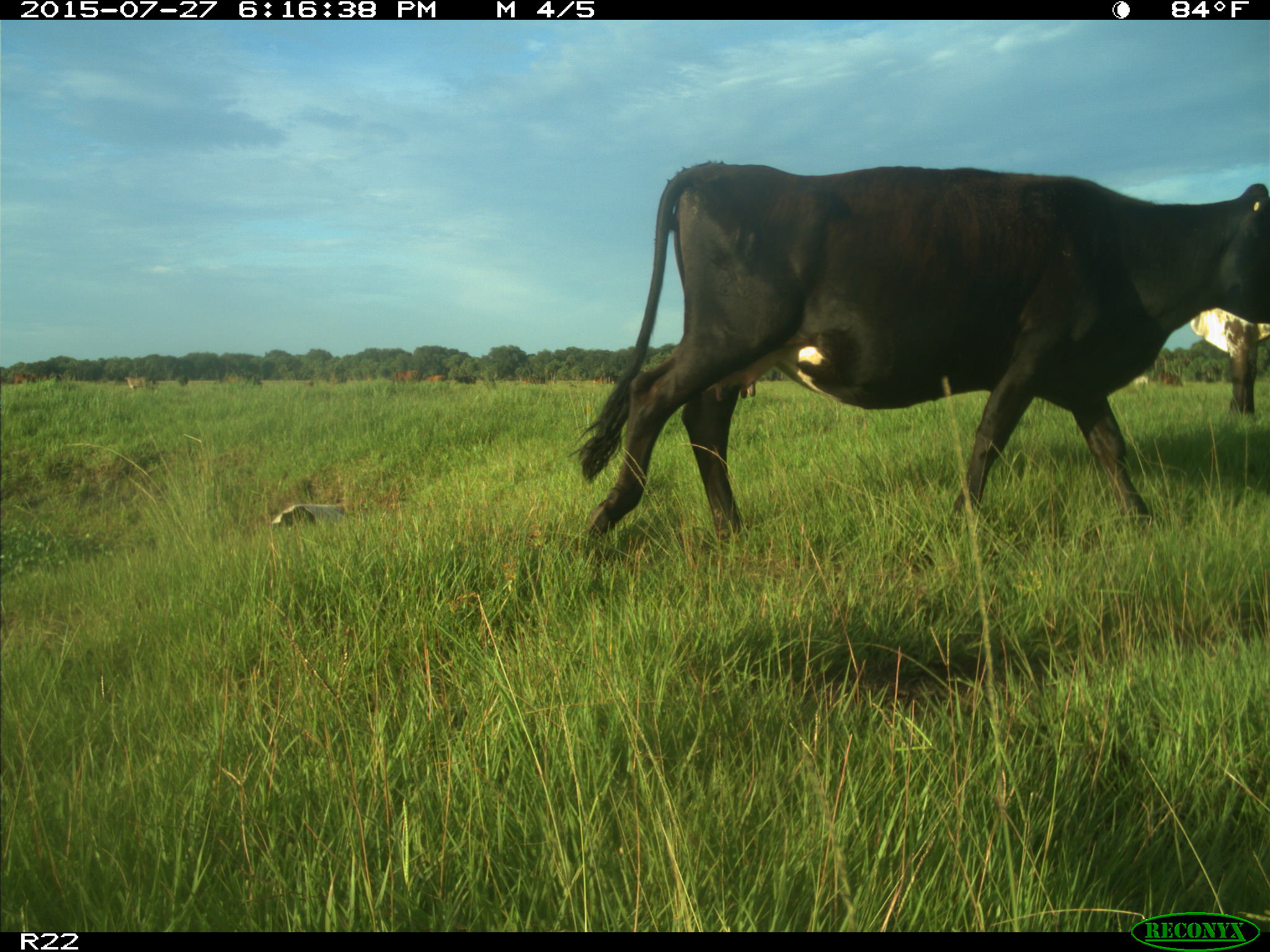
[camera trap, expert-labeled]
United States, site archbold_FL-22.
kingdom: Animalia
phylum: Chordata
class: Mammalia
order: Artiodactyla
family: Bovidae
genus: Bos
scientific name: Bos taurus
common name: domestic cow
Bos taurus (domestic cow).